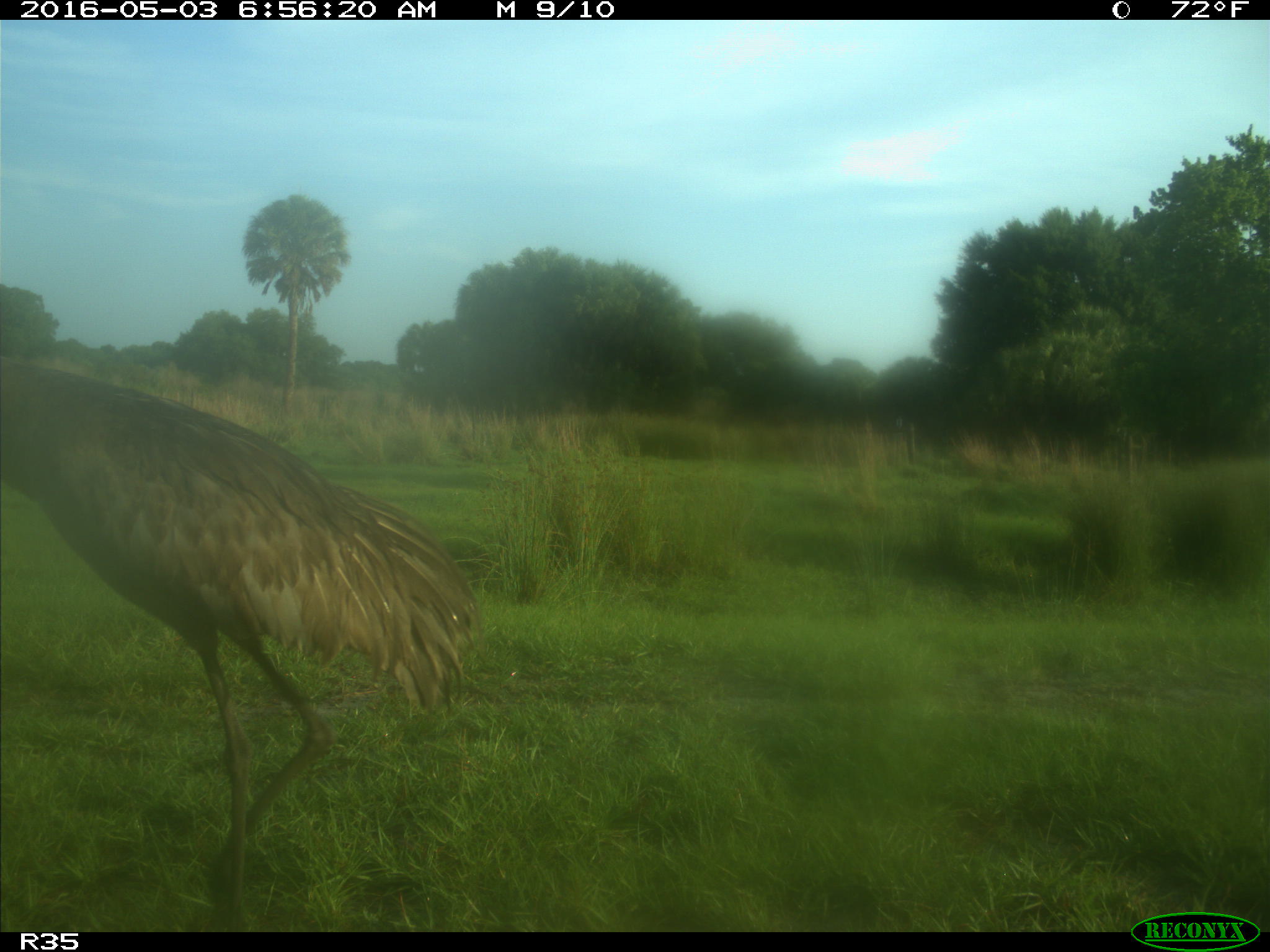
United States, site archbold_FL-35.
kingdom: Animalia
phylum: Chordata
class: Aves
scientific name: Aves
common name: birds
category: unidentified bird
Unidentified bird (birds) (Aves).